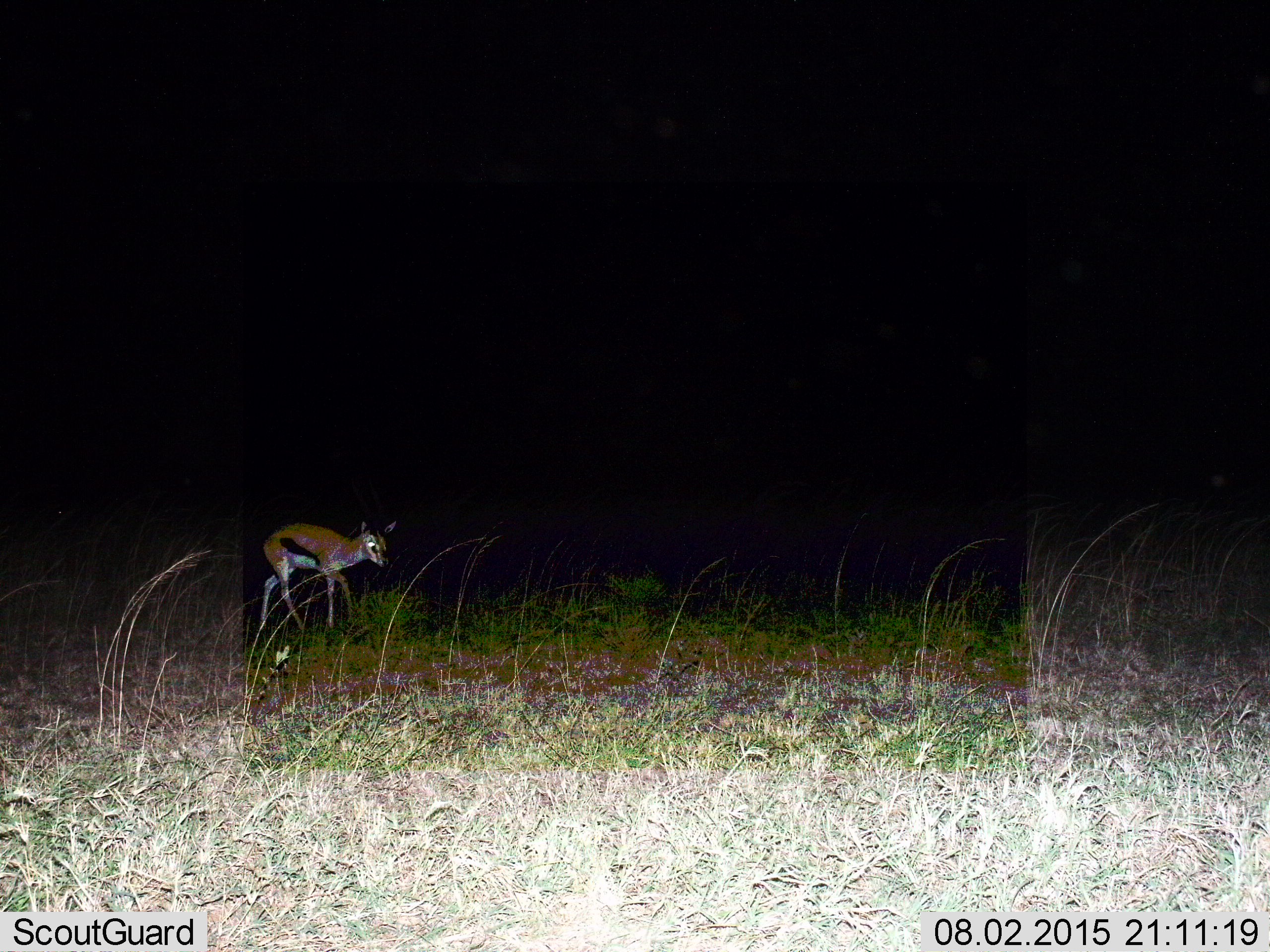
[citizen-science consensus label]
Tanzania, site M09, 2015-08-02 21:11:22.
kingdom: Animalia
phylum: Chordata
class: Mammalia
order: Artiodactyla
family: Bovidae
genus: Eudorcas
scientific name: Eudorcas thomsonii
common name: thomson's gazelle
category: gazellethomsons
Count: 1.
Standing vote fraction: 50%.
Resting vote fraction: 0%.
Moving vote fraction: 70%.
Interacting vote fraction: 0%.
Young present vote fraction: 10%.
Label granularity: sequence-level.